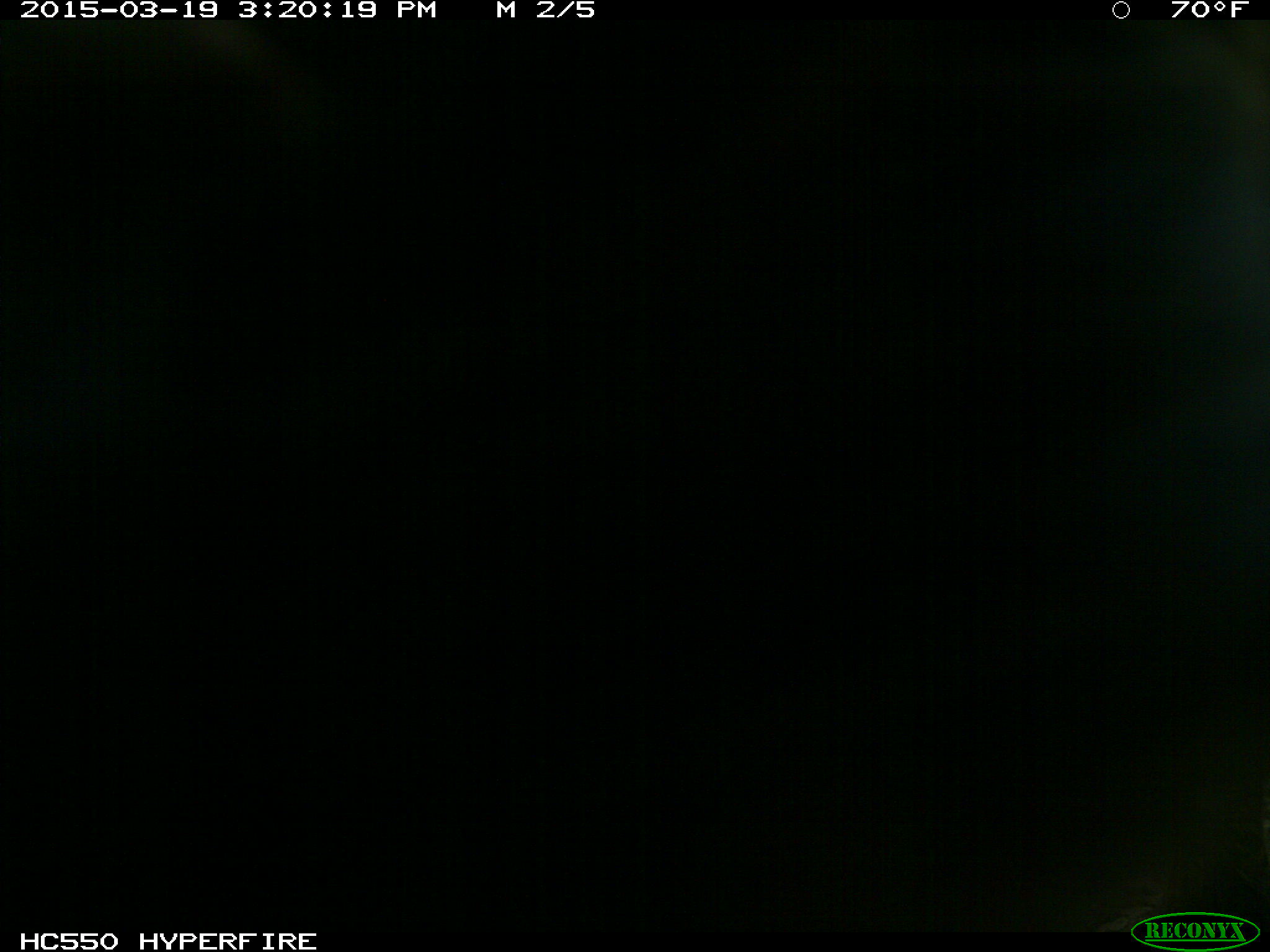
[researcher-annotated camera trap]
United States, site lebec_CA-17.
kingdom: Animalia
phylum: Chordata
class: Mammalia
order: Artiodactyla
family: Bovidae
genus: Bos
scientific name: Bos taurus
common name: domestic cow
Bos taurus (domestic cow).